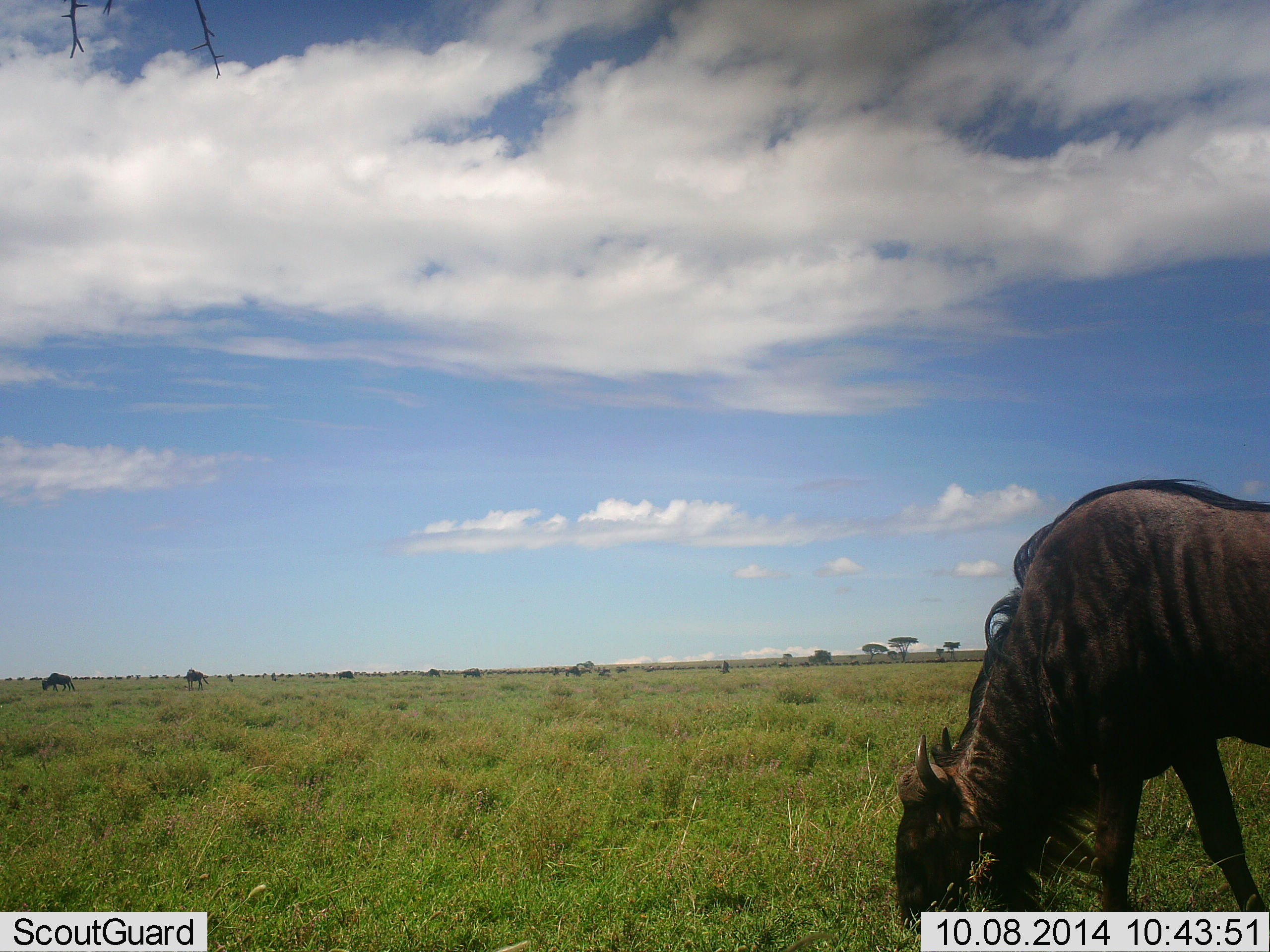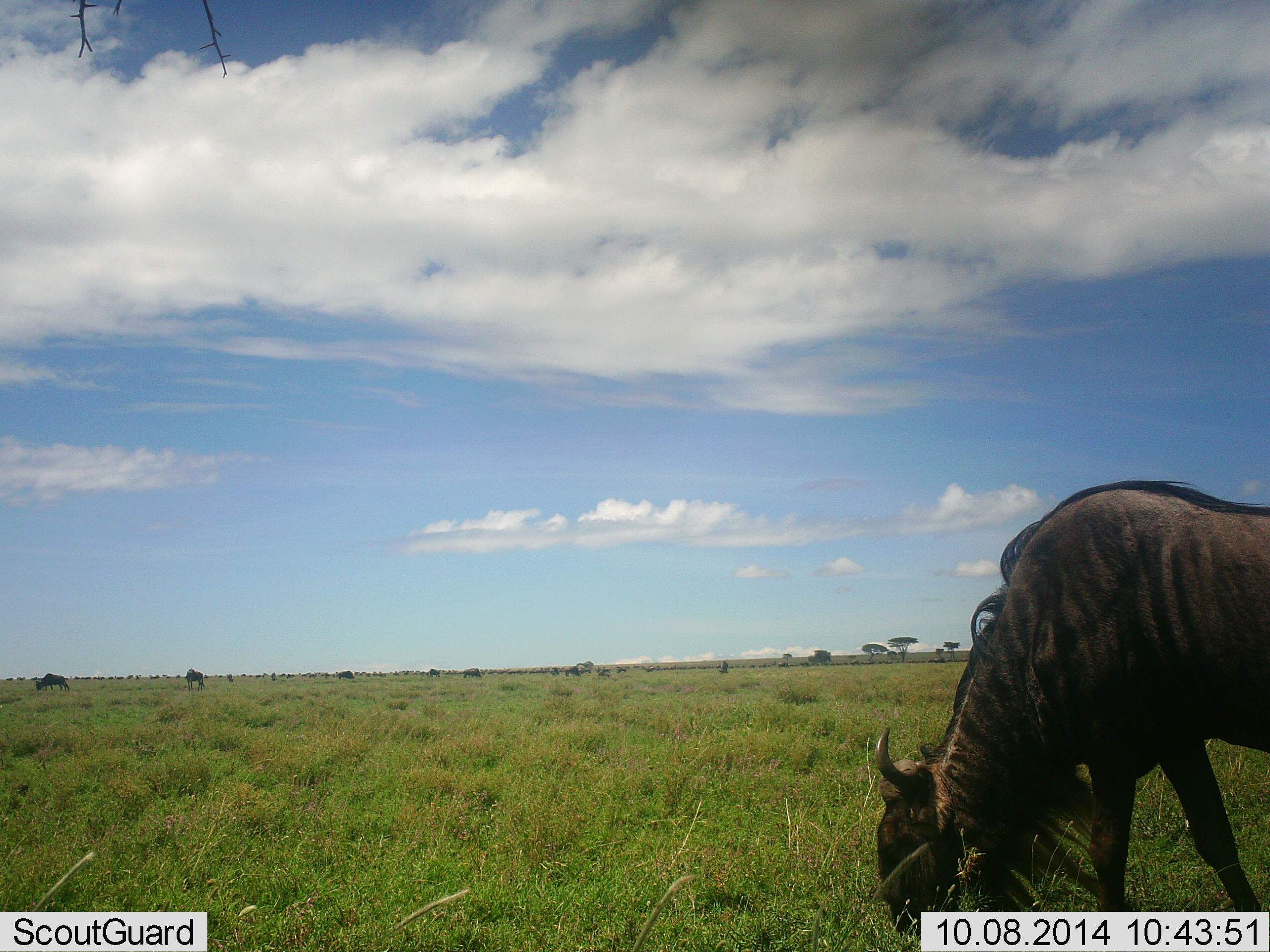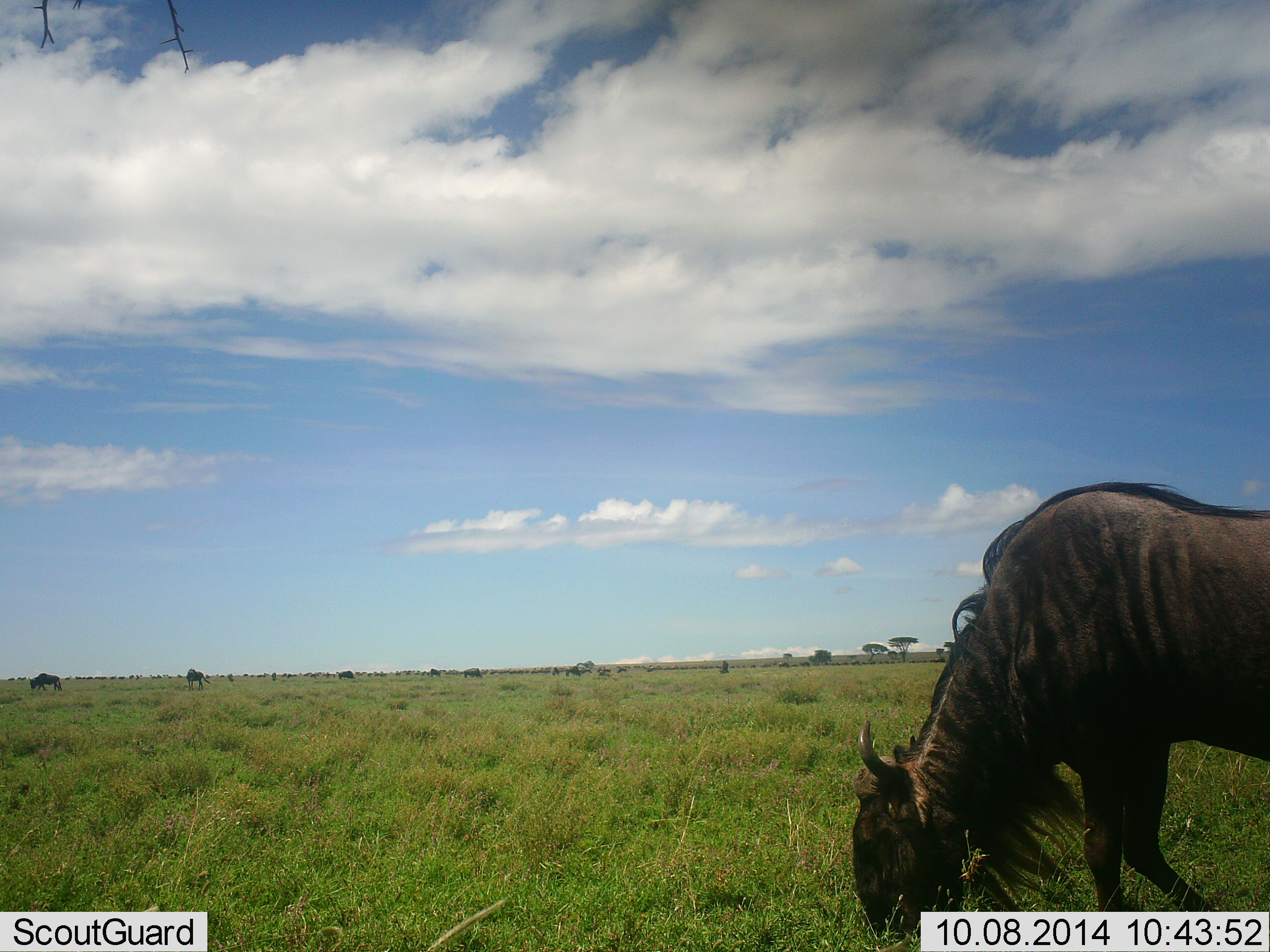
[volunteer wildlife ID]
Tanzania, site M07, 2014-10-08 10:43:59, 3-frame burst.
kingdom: Animalia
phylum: Chordata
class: Mammalia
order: Artiodactyla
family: Bovidae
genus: Connochaetes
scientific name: Connochaetes taurinus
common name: blue wildebeest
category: wildebeest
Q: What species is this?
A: Wildebeest (blue wildebeest) (Connochaetes taurinus).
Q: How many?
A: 4.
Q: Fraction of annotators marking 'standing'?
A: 10%.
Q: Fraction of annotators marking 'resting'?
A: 0%.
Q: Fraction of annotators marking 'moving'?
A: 20%.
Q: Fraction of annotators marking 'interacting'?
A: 0%.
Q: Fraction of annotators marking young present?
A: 0%.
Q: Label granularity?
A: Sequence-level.